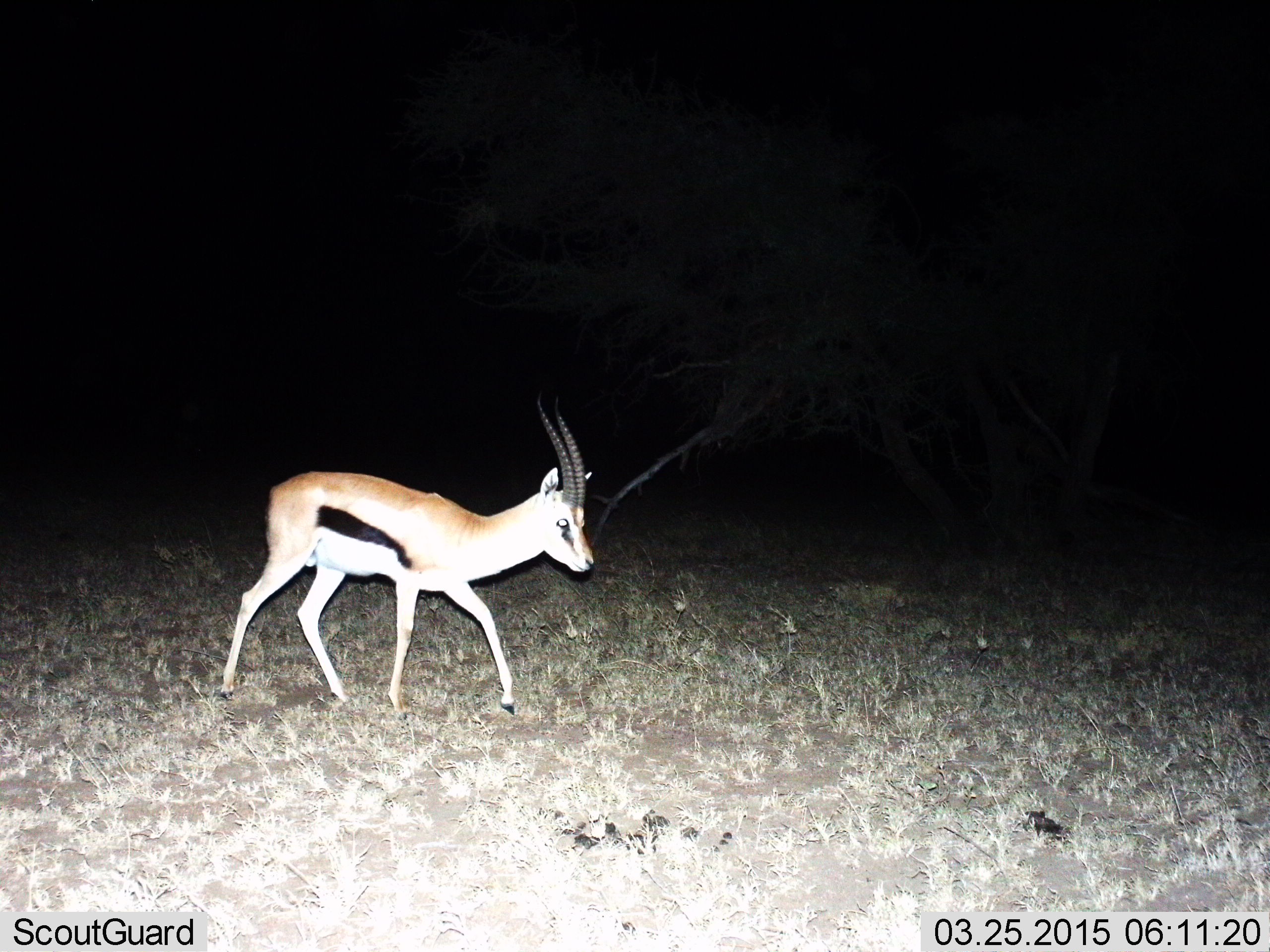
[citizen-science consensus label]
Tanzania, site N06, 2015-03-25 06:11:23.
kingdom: Animalia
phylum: Chordata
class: Mammalia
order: Artiodactyla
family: Bovidae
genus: Eudorcas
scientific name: Eudorcas thomsonii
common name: thomson's gazelle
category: gazellethomsons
Gazellethomsons (thomson's gazelle) (Eudorcas thomsonii), count 1. Behavior (volunteer vote fractions): standing 0%, resting 0%, moving 100%, interacting 0%. Young present (vote fraction): 0%. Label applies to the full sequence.